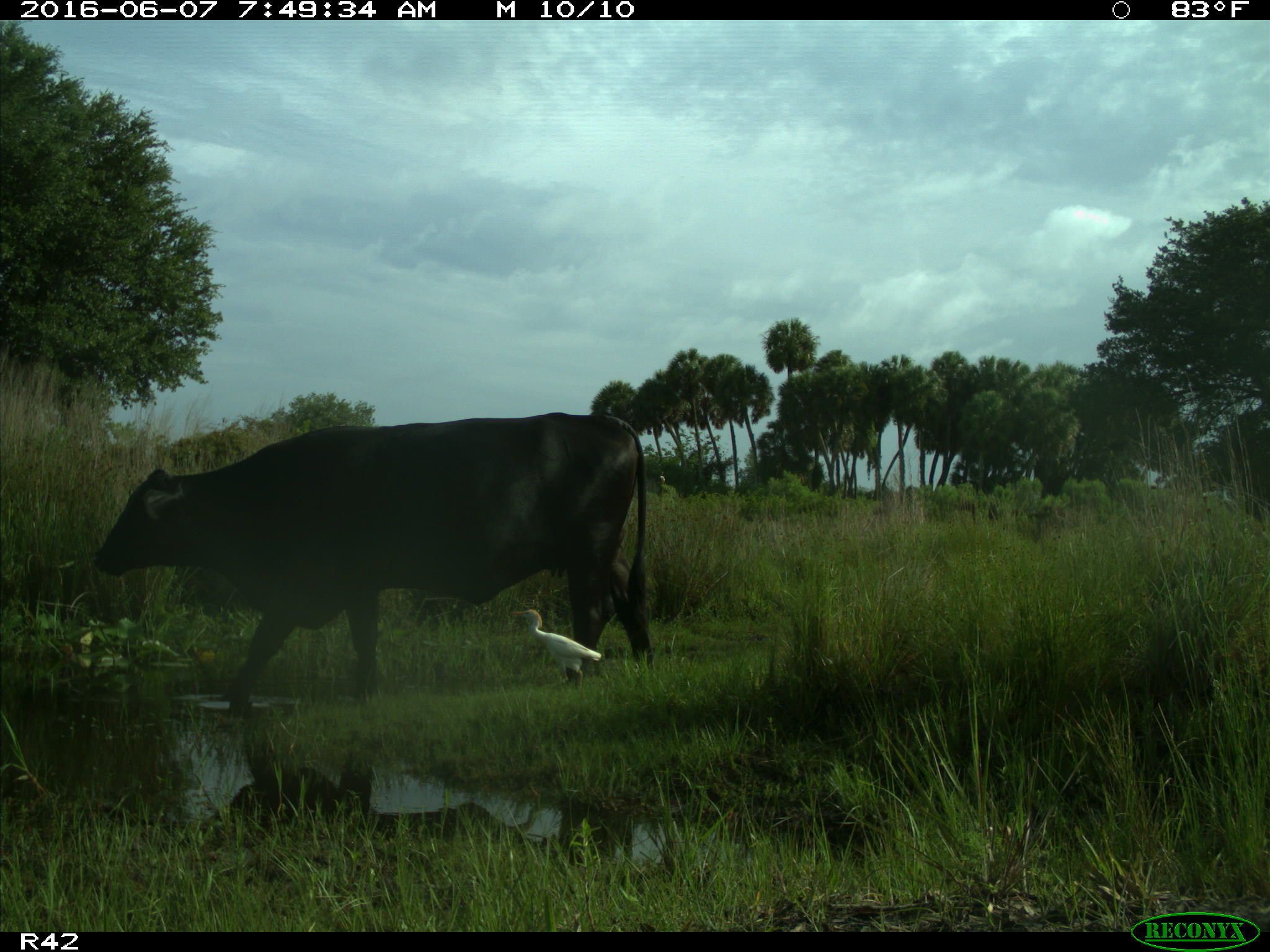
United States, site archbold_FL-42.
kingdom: Animalia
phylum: Chordata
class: Mammalia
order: Artiodactyla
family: Bovidae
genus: Bos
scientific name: Bos taurus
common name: domestic cow